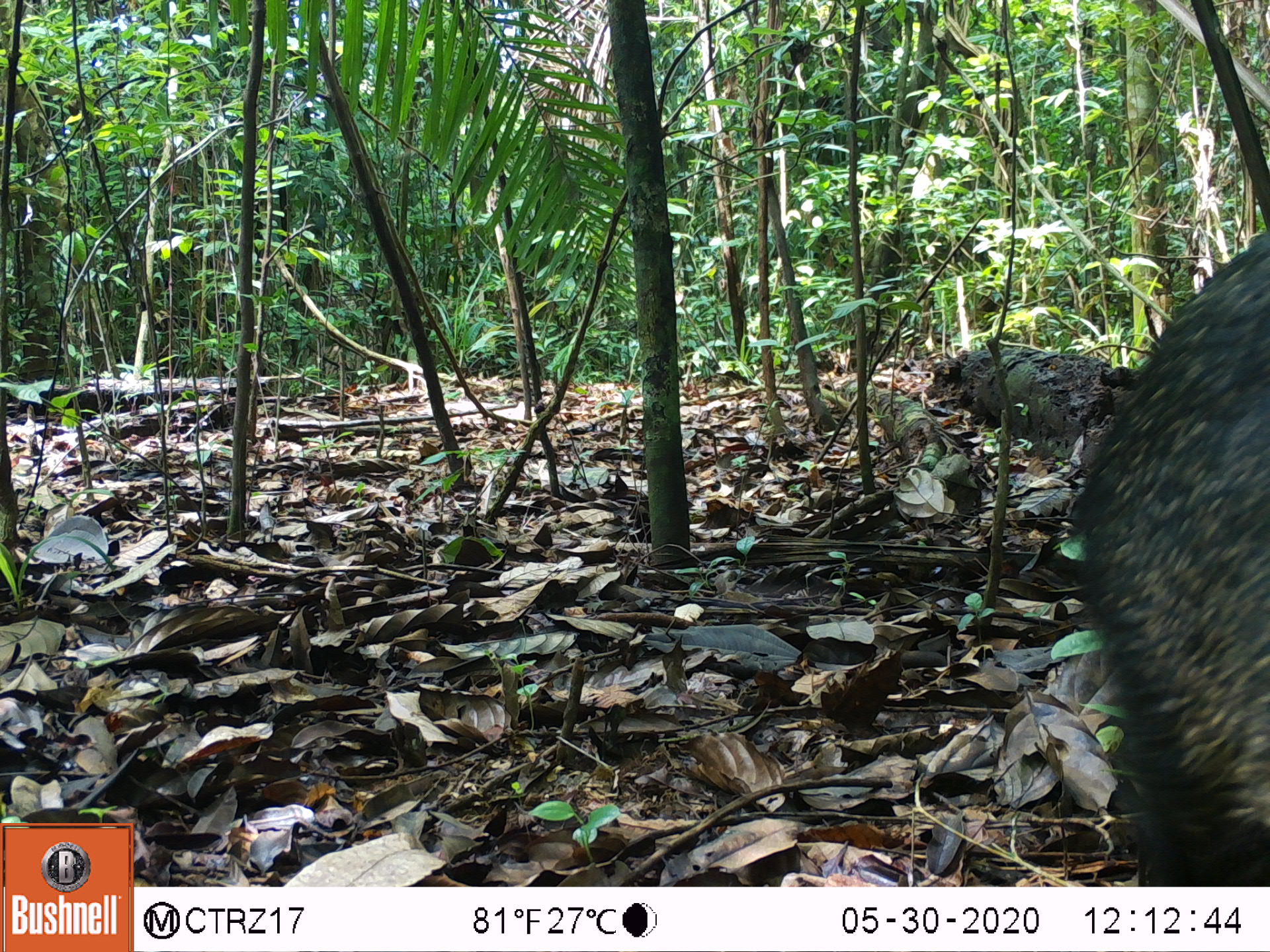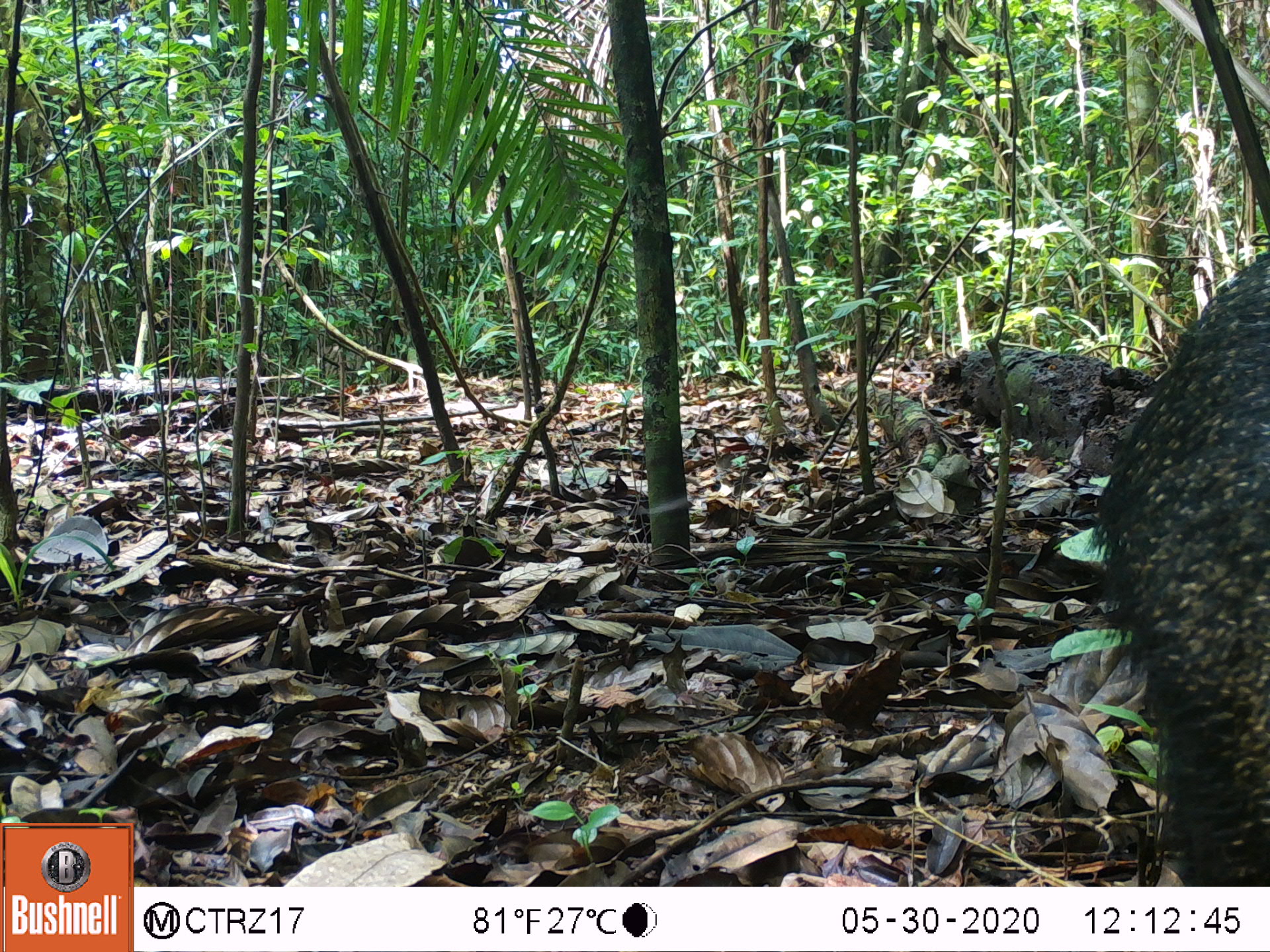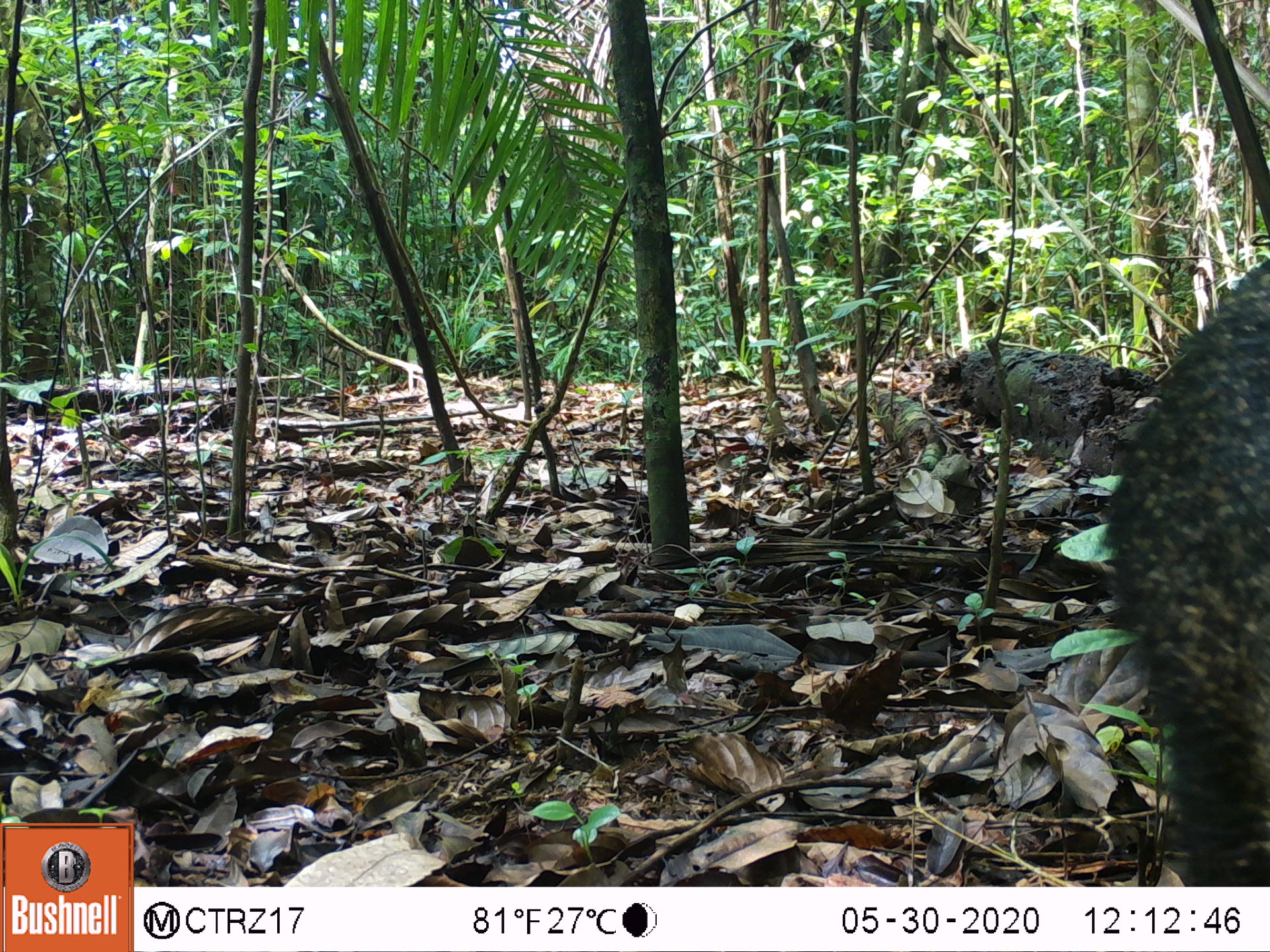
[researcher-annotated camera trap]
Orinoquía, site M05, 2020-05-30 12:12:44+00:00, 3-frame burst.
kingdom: Animalia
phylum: Chordata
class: Mammalia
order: Artiodactyla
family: Tayassuidae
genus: Pecari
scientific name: Pecari tajacu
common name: collared peccary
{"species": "collared peccary (Pecari tajacu)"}